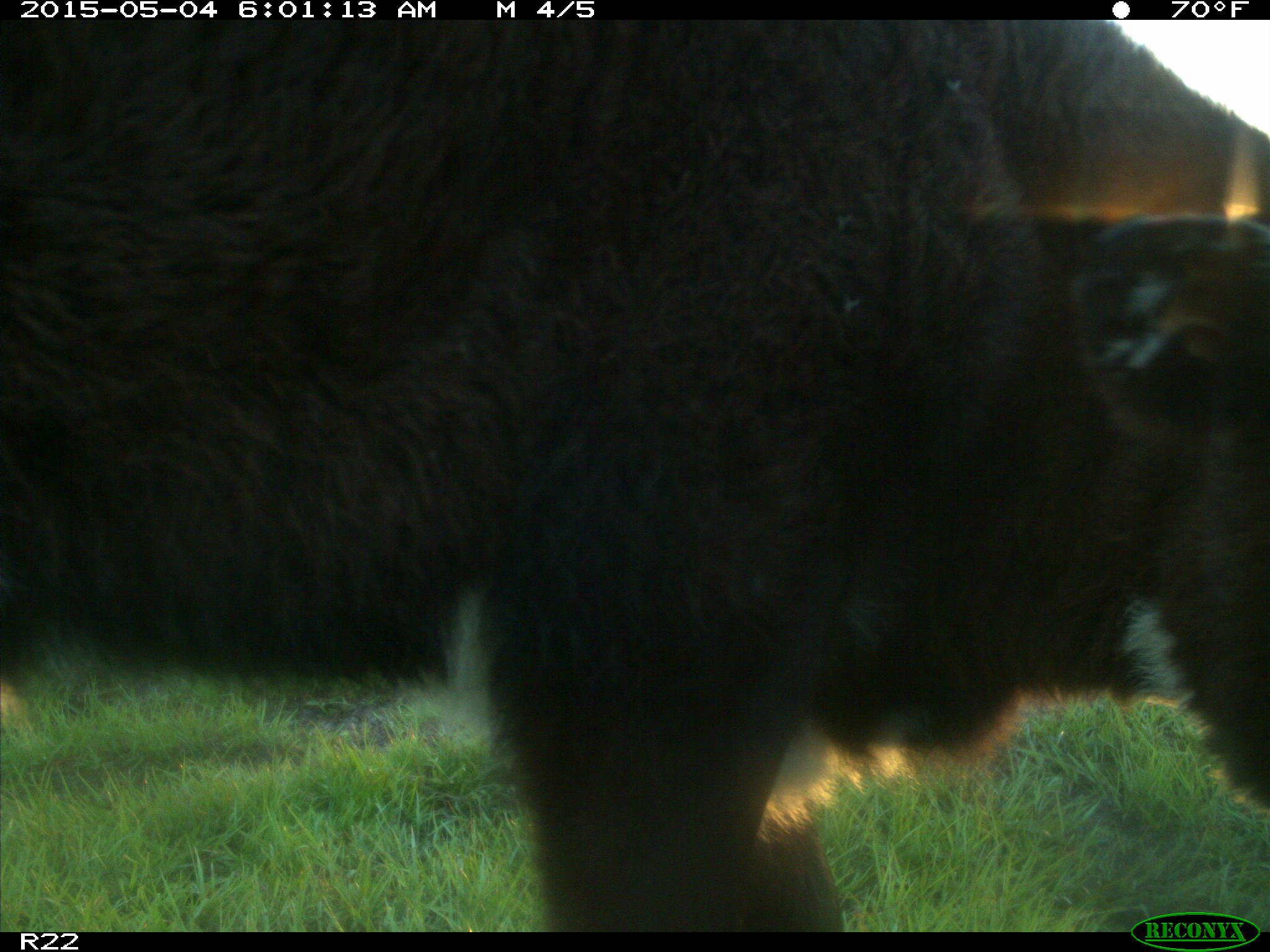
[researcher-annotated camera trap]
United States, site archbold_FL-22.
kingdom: Animalia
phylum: Chordata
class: Mammalia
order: Artiodactyla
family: Bovidae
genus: Bos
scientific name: Bos taurus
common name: domestic cow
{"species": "Bos taurus (domestic cow)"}